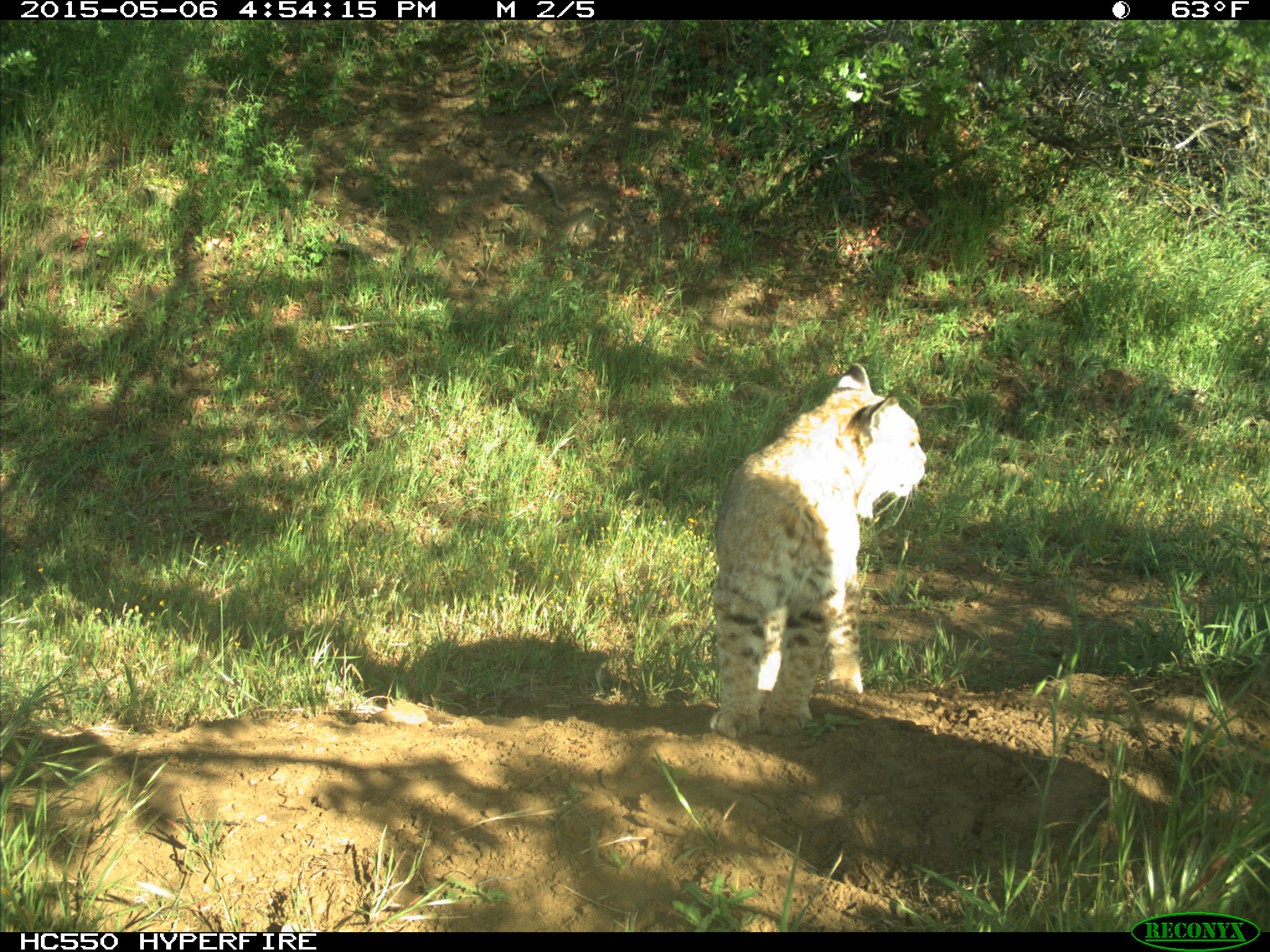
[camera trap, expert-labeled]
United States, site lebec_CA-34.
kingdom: Animalia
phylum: Chordata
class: Mammalia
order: Carnivora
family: Felidae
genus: Lynx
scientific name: Lynx rufus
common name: bobcat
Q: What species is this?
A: Lynx rufus (bobcat).